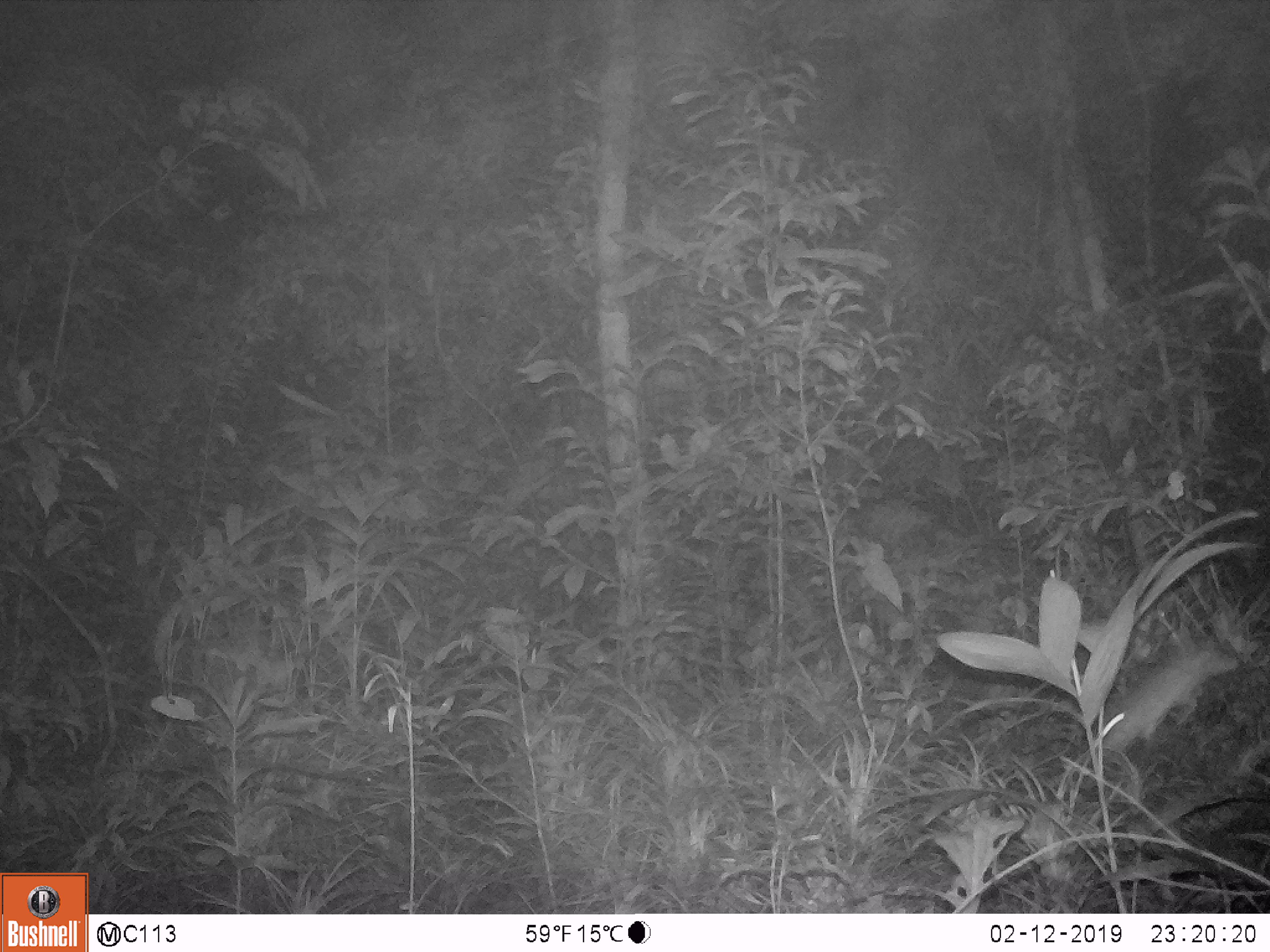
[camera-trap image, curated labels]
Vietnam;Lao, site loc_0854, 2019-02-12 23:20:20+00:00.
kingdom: Animalia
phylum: Chordata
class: Mammalia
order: Rodentia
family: Muridae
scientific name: Muridae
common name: old-world mice and rats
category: unidentified murid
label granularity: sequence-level